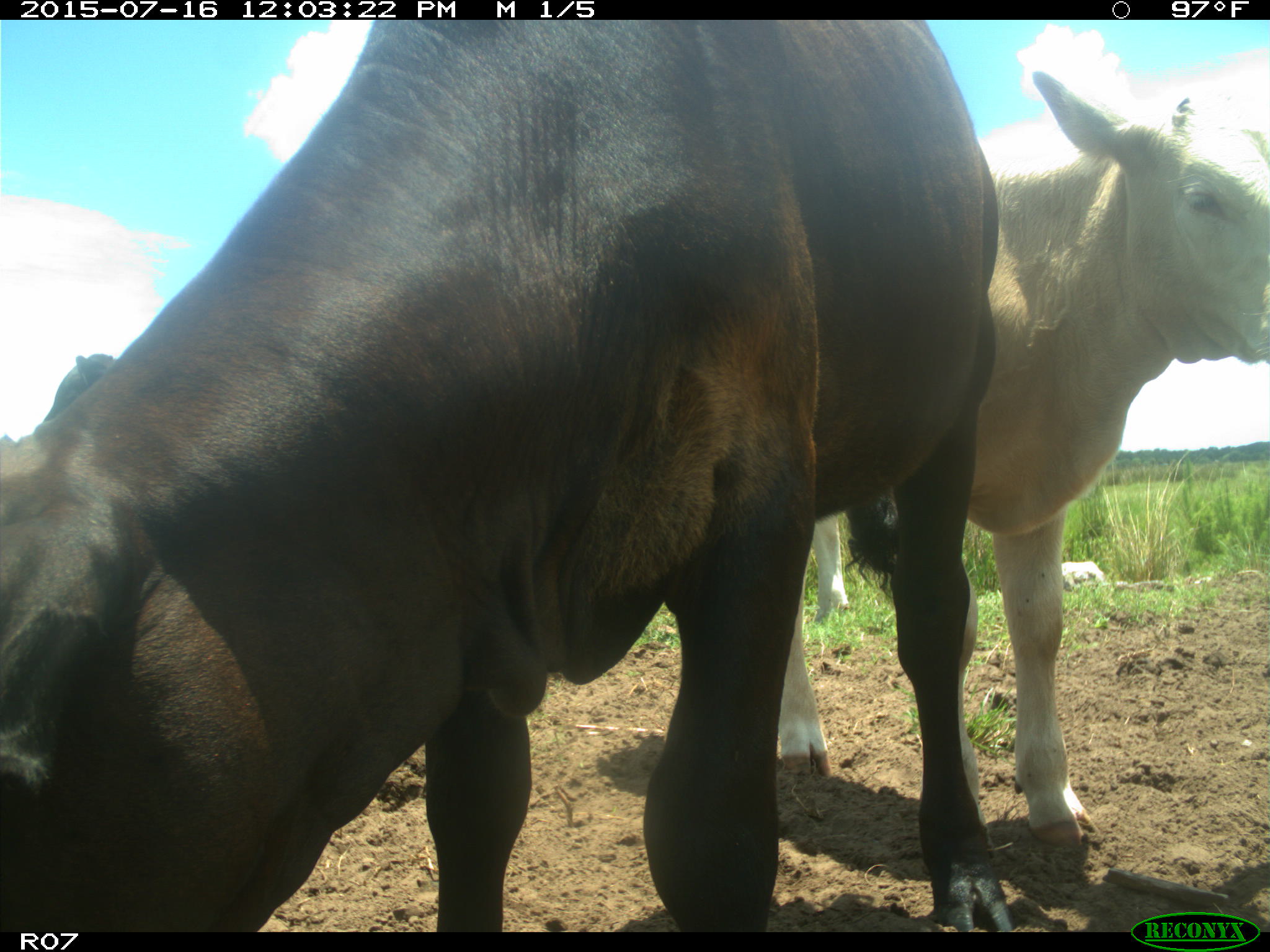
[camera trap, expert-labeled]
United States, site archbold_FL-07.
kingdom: Animalia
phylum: Chordata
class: Mammalia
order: Artiodactyla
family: Bovidae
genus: Bos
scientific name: Bos taurus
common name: domestic cow